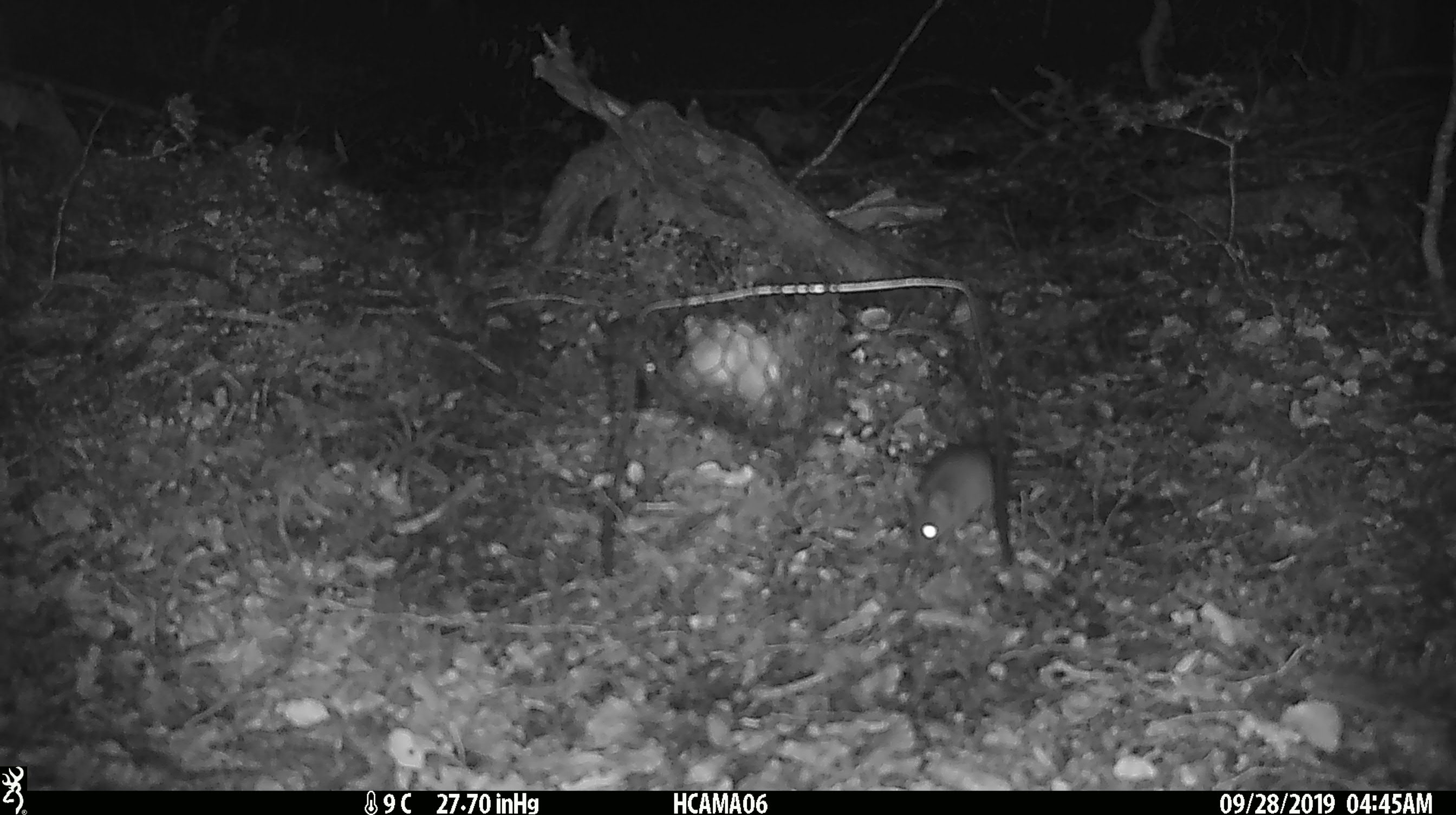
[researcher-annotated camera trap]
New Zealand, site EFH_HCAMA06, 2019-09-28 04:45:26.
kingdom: Animalia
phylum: Chordata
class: Mammalia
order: Rodentia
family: Muridae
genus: Mus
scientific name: Mus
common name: mouse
Mouse (Mus).